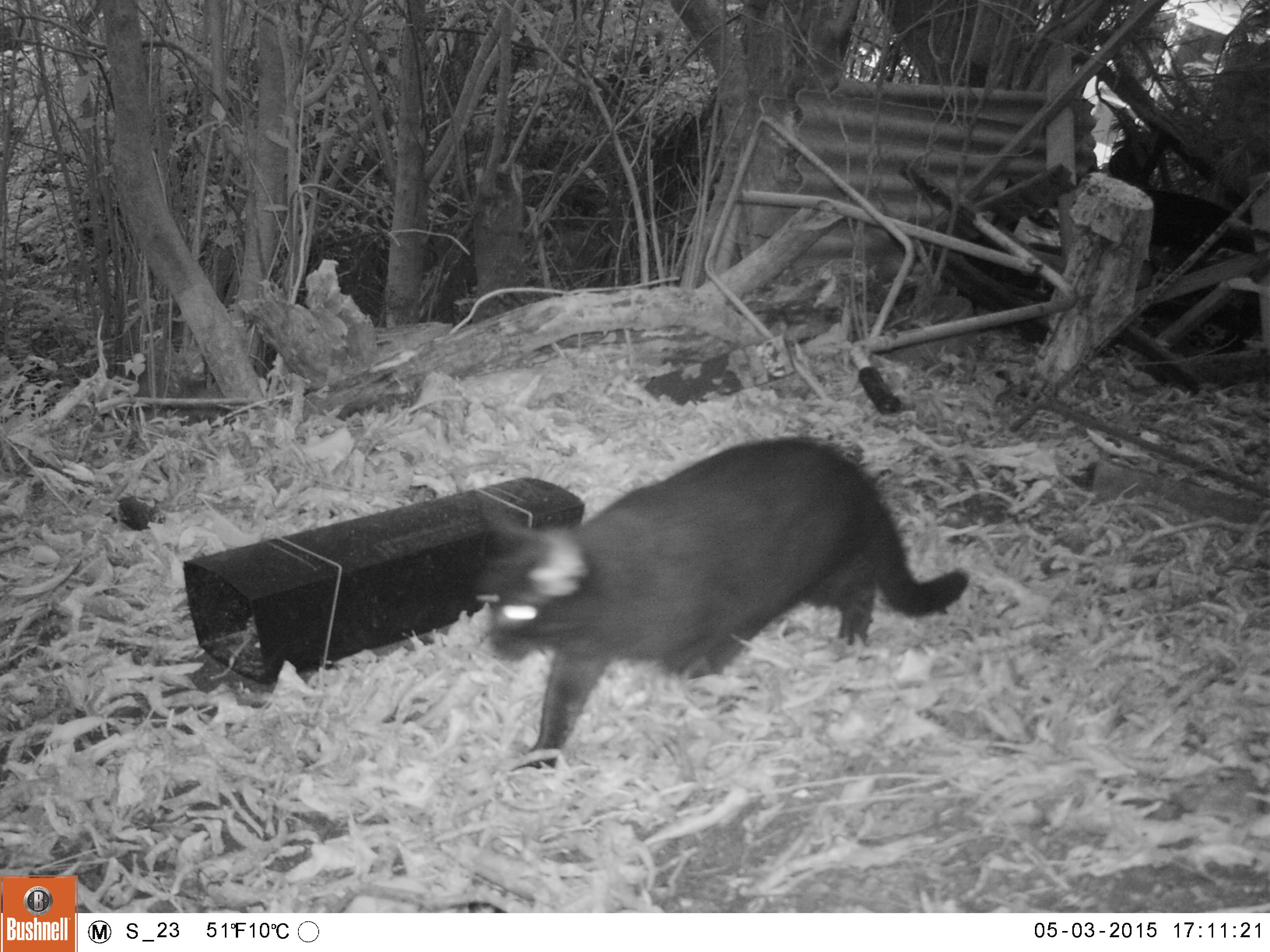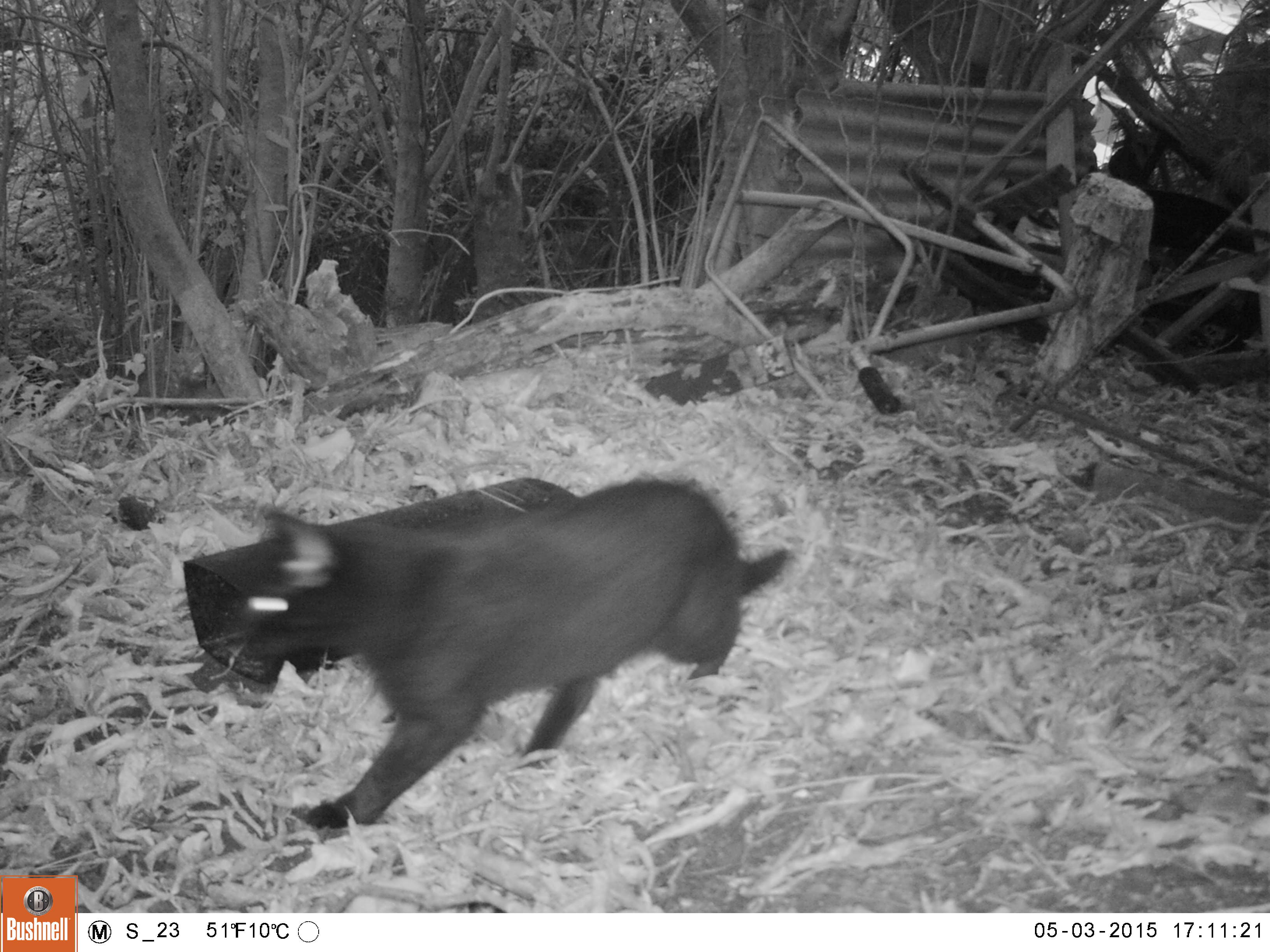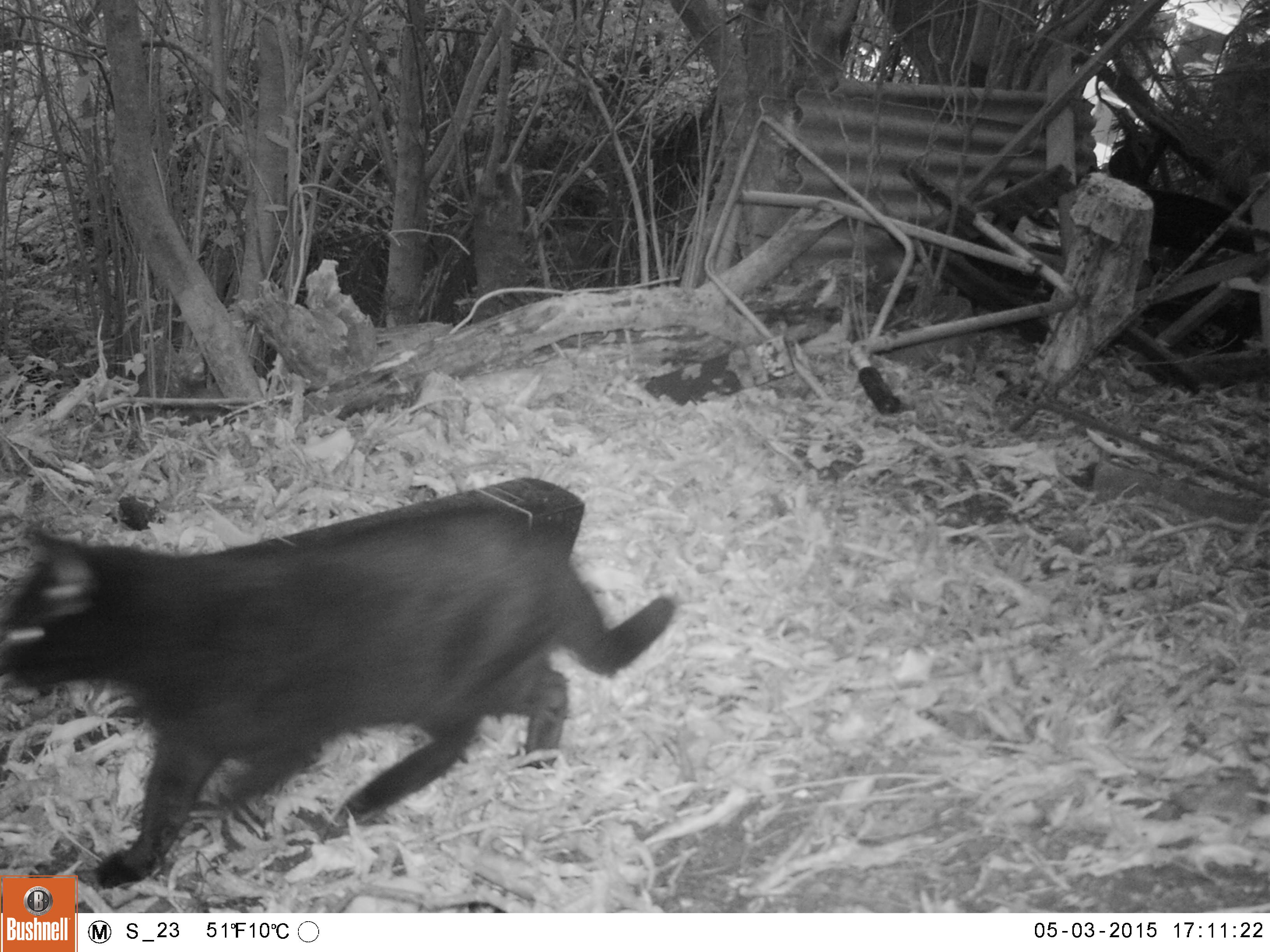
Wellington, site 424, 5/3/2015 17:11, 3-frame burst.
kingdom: Animalia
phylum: Chordata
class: Mammalia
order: Carnivora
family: Felidae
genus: Felis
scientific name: Felis catus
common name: cat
Cat (Felis catus).